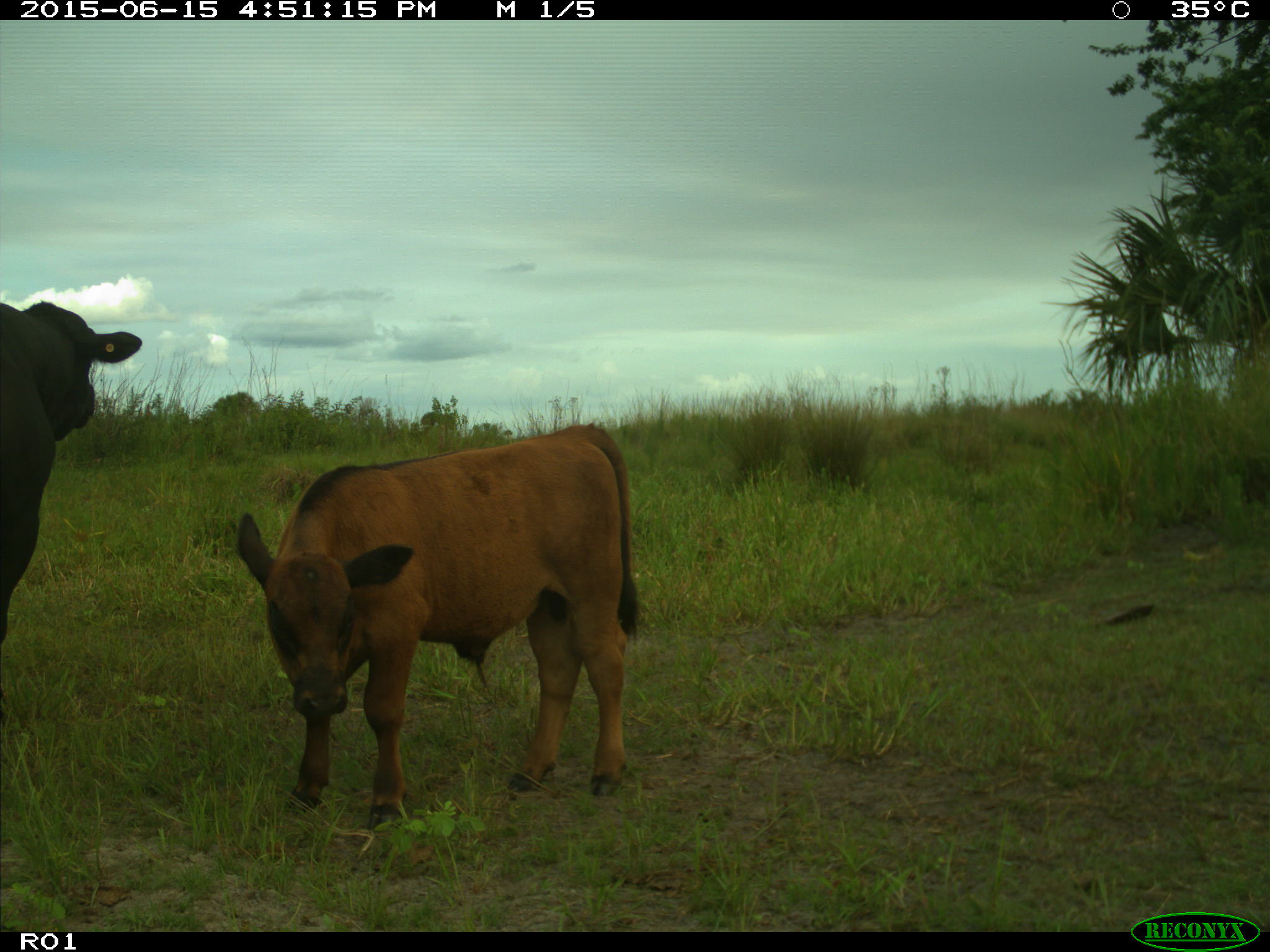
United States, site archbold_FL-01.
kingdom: Animalia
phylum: Chordata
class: Mammalia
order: Artiodactyla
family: Bovidae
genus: Bos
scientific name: Bos taurus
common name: domestic cow